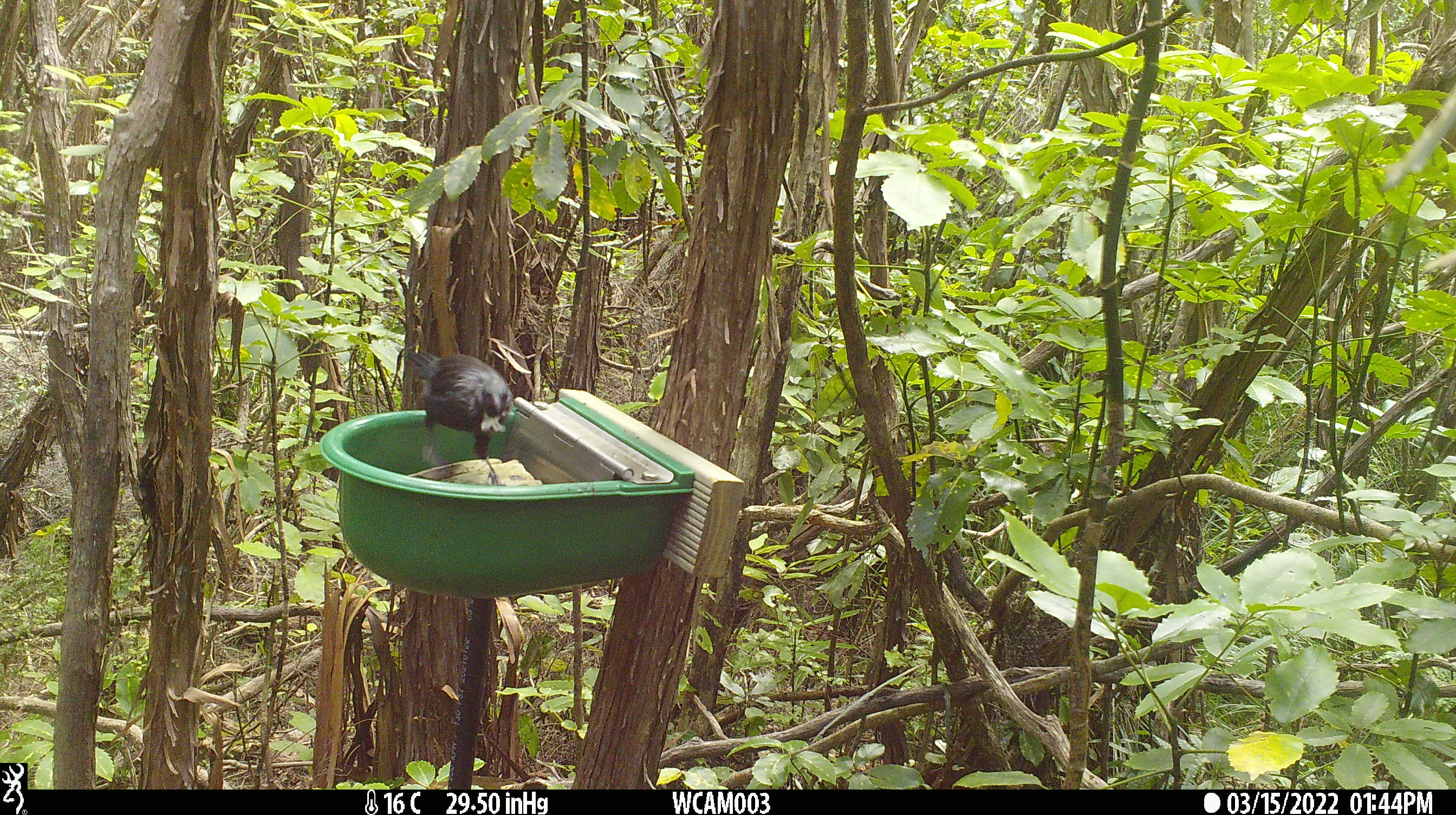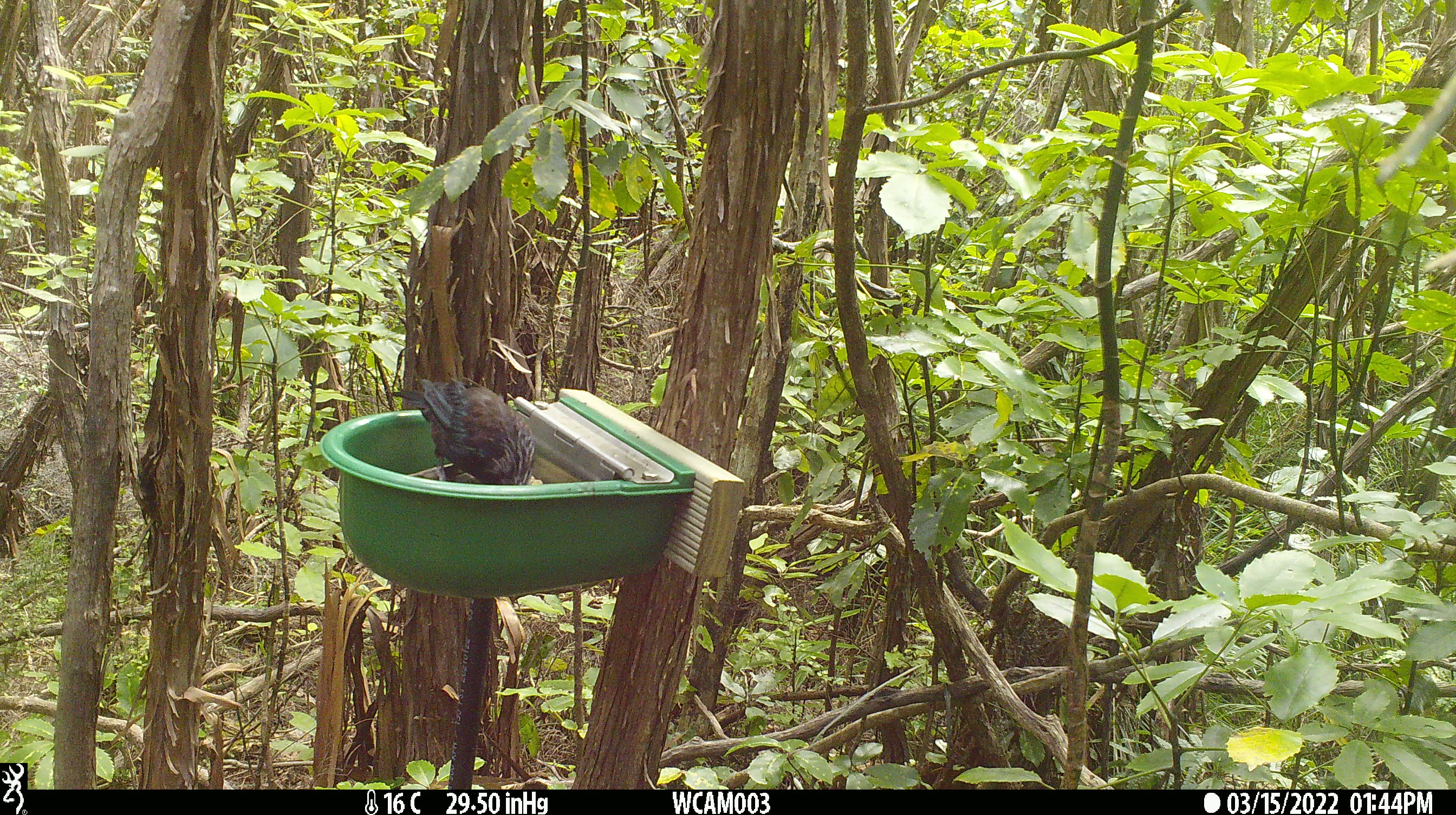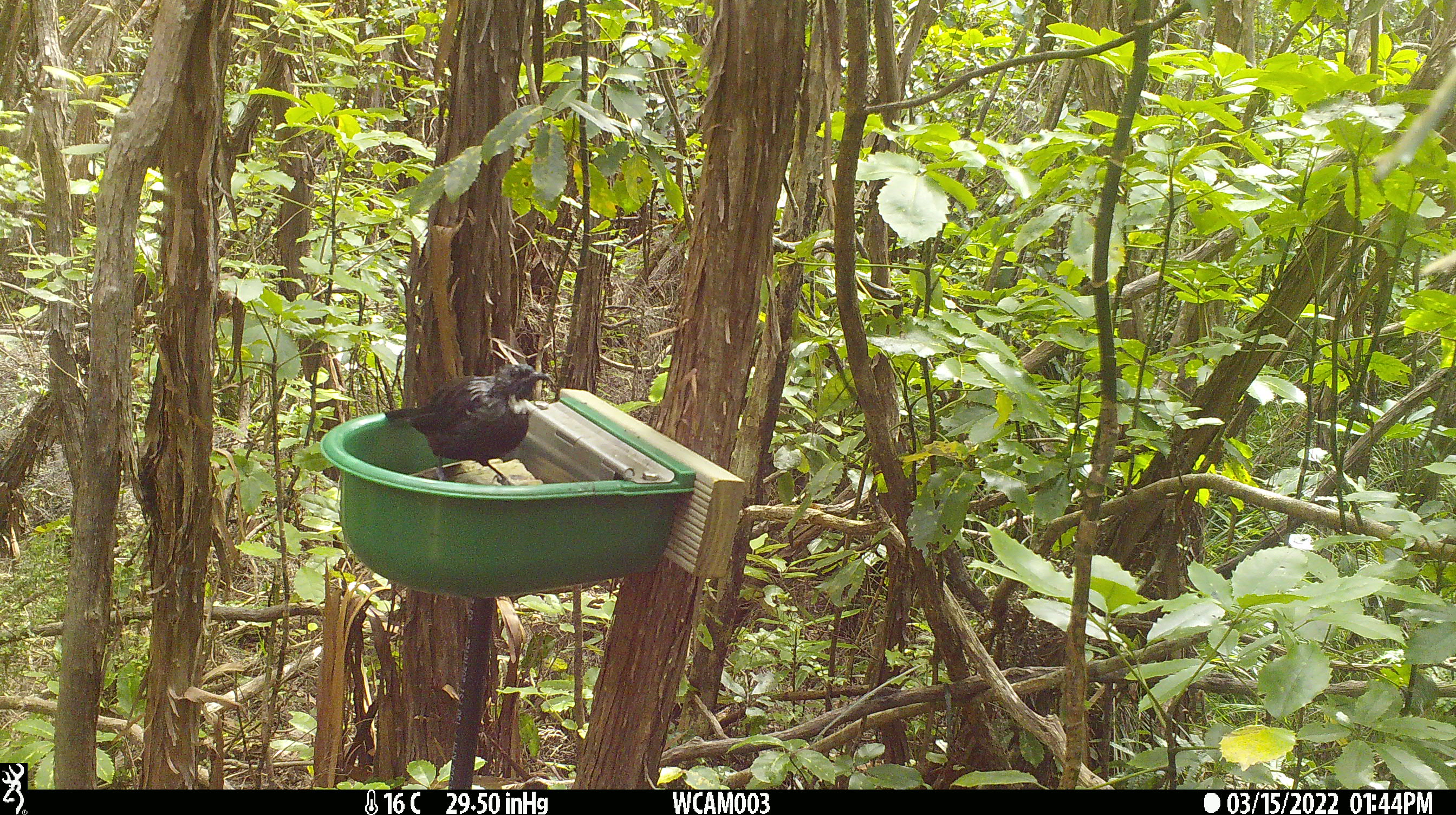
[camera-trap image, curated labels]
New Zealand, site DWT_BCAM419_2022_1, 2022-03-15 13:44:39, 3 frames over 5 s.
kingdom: Animalia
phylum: Chordata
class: Aves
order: Passeriformes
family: Meliphagidae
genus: Prosthemadera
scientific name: Prosthemadera novaeseelandiae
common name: tui